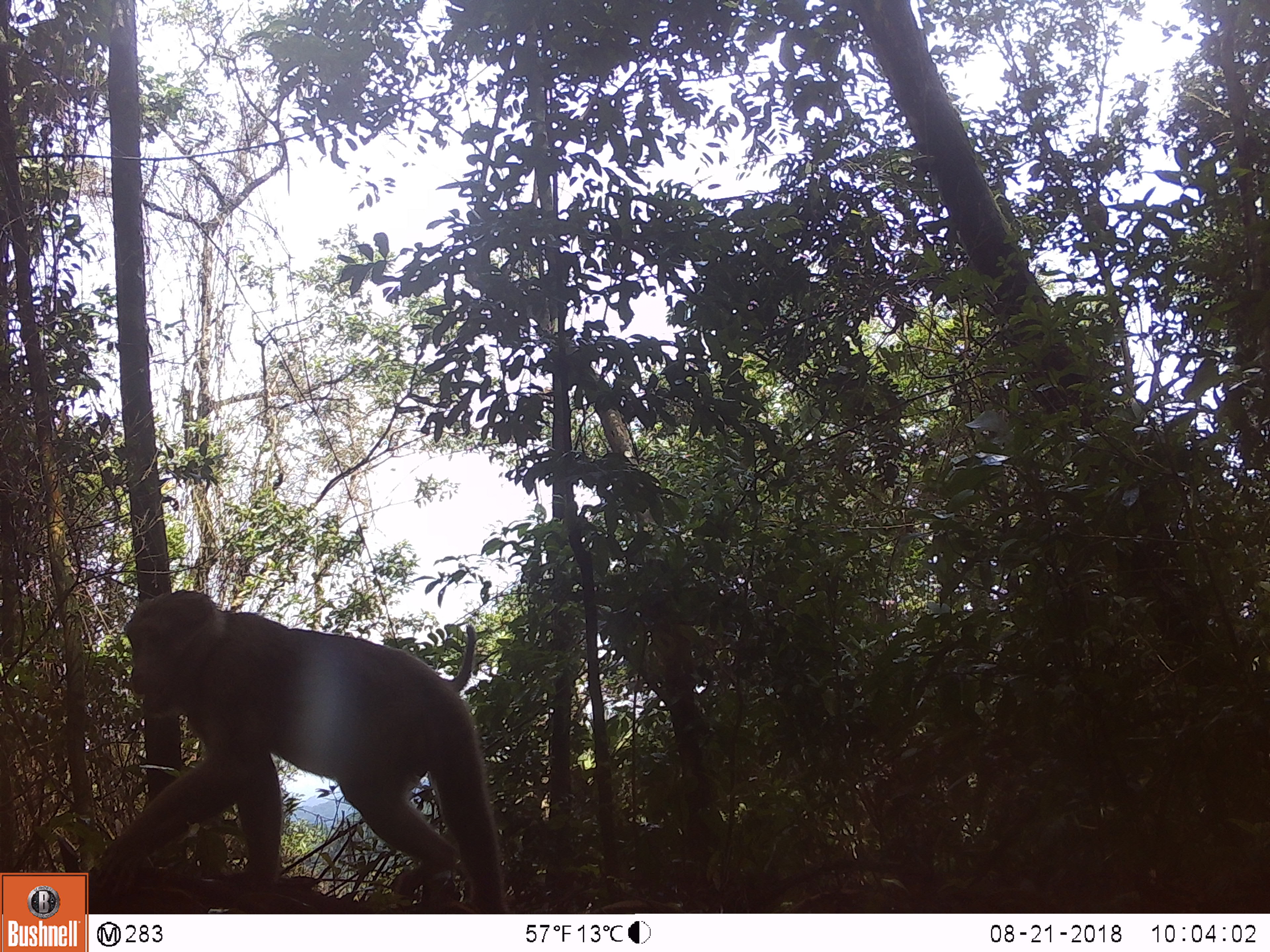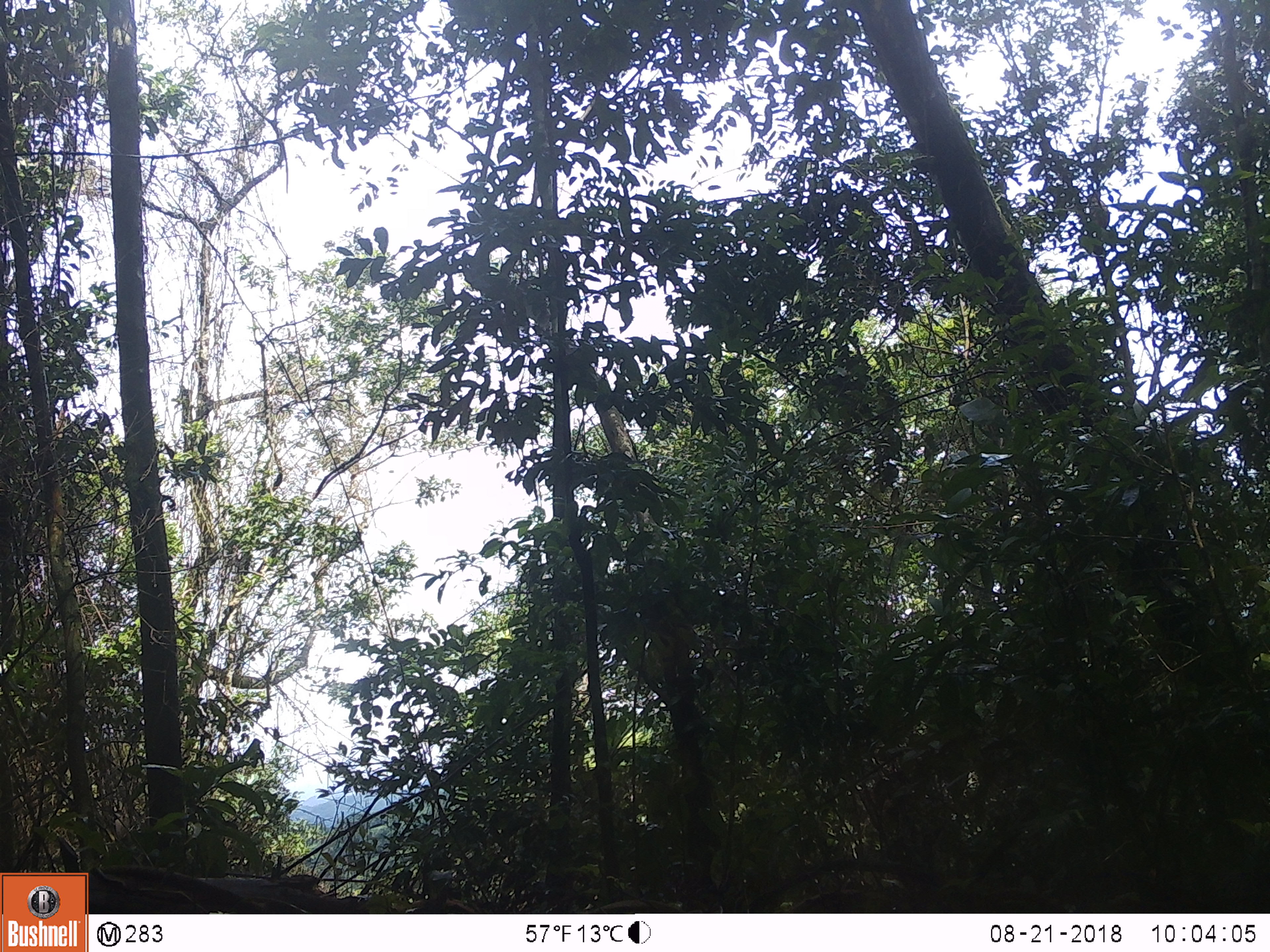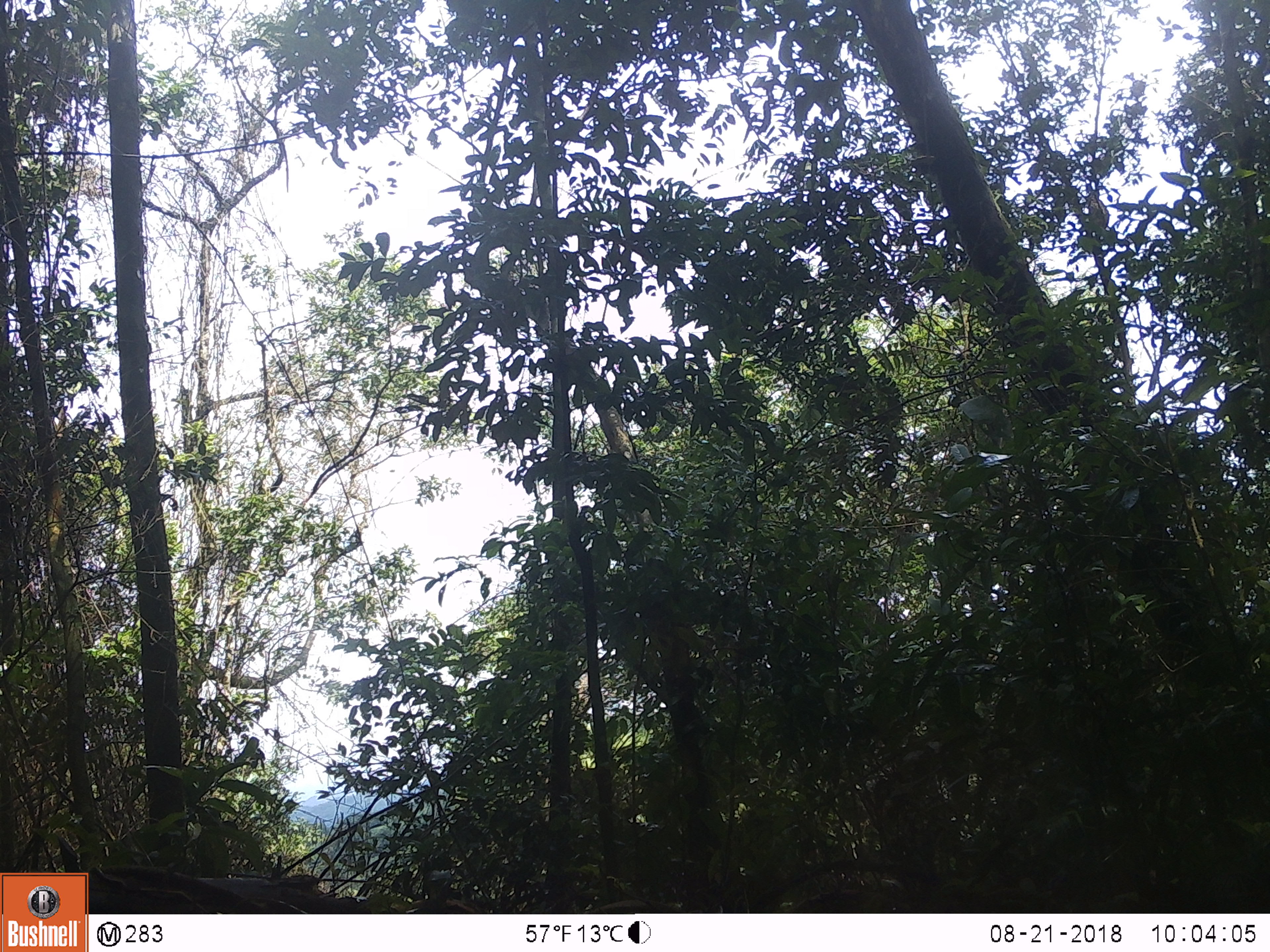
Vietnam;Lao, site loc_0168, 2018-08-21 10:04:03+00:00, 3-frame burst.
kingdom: Animalia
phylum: Chordata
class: Mammalia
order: Primates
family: Cercopithecidae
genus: Macaca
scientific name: Macaca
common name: macaques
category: assam or rhesus macaque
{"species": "assam or rhesus macaque (macaques) (Macaca)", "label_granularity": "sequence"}